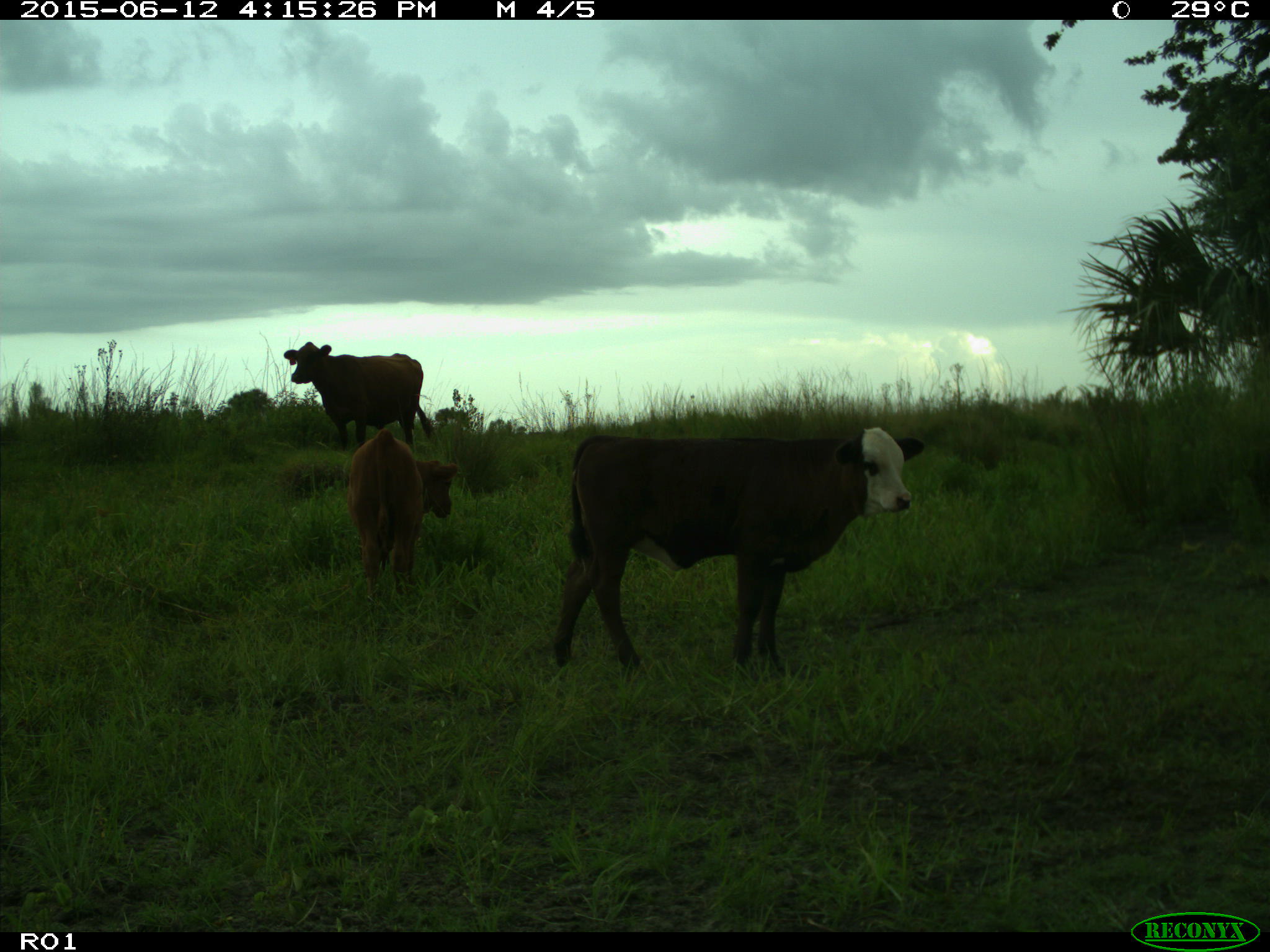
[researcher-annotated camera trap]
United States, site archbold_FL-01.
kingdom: Animalia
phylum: Chordata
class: Mammalia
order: Artiodactyla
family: Bovidae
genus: Bos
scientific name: Bos taurus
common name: domestic cow